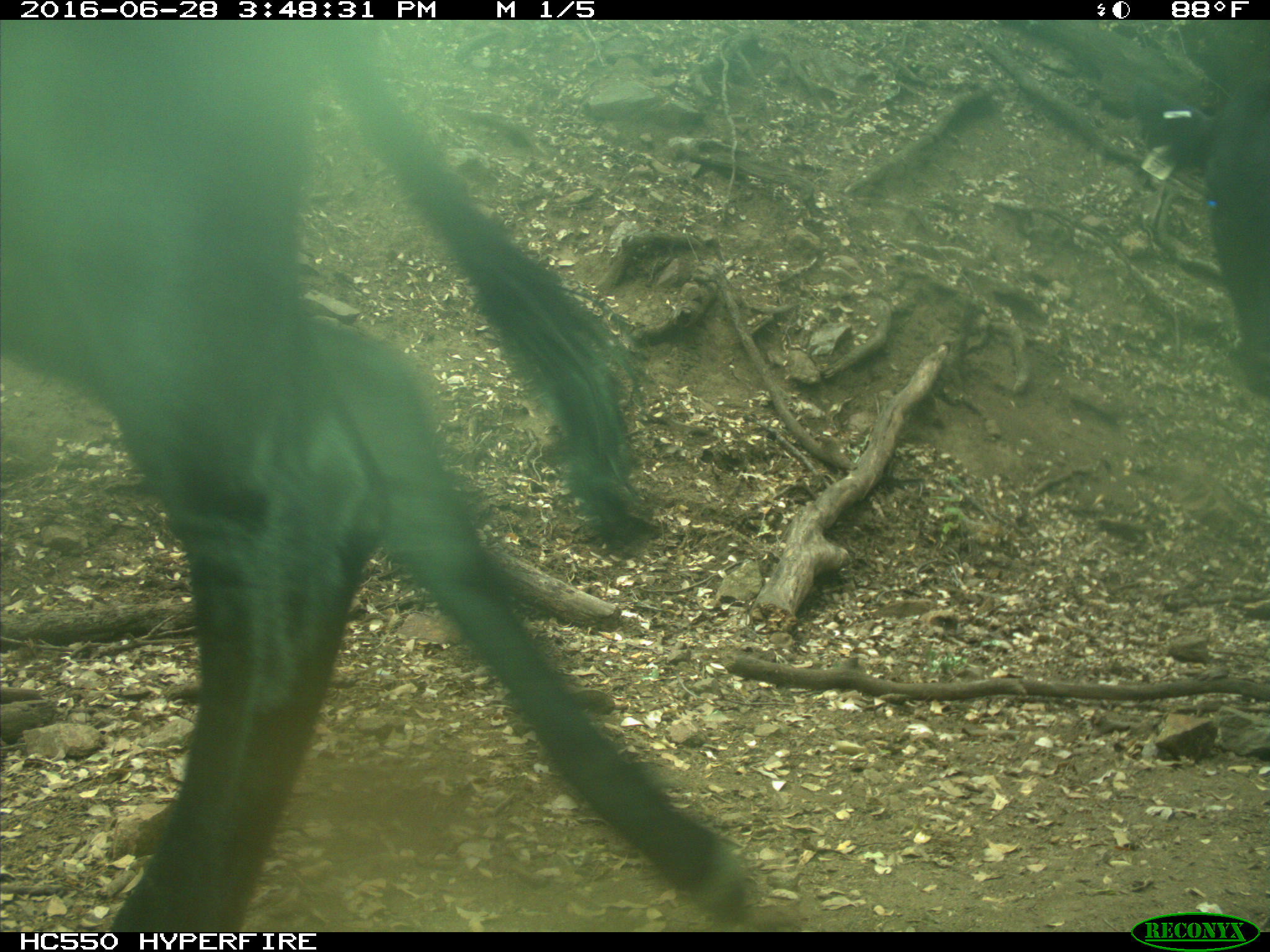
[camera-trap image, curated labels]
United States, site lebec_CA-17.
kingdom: Animalia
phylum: Chordata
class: Mammalia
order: Artiodactyla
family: Bovidae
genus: Bos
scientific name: Bos taurus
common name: domestic cow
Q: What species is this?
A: Bos taurus (domestic cow).